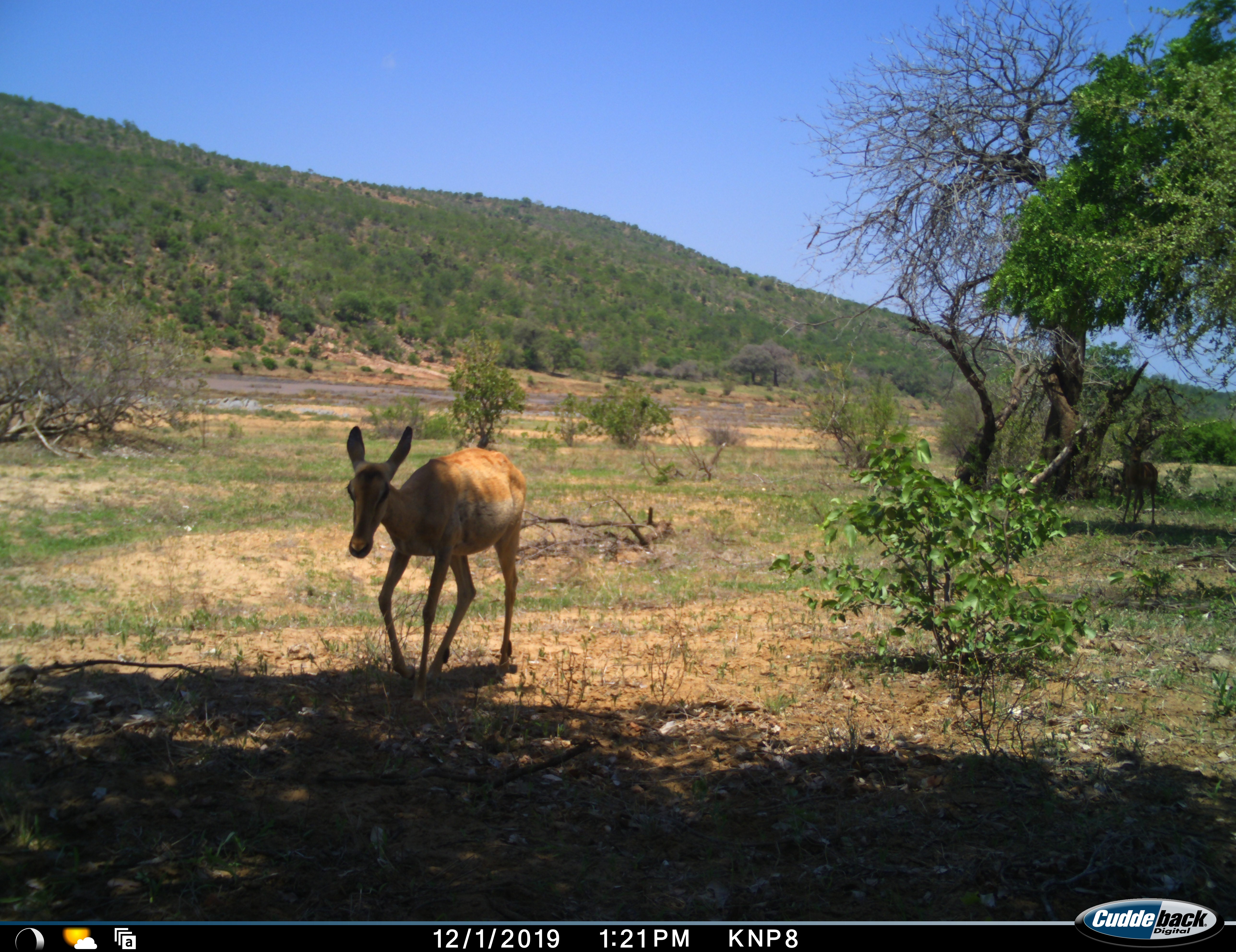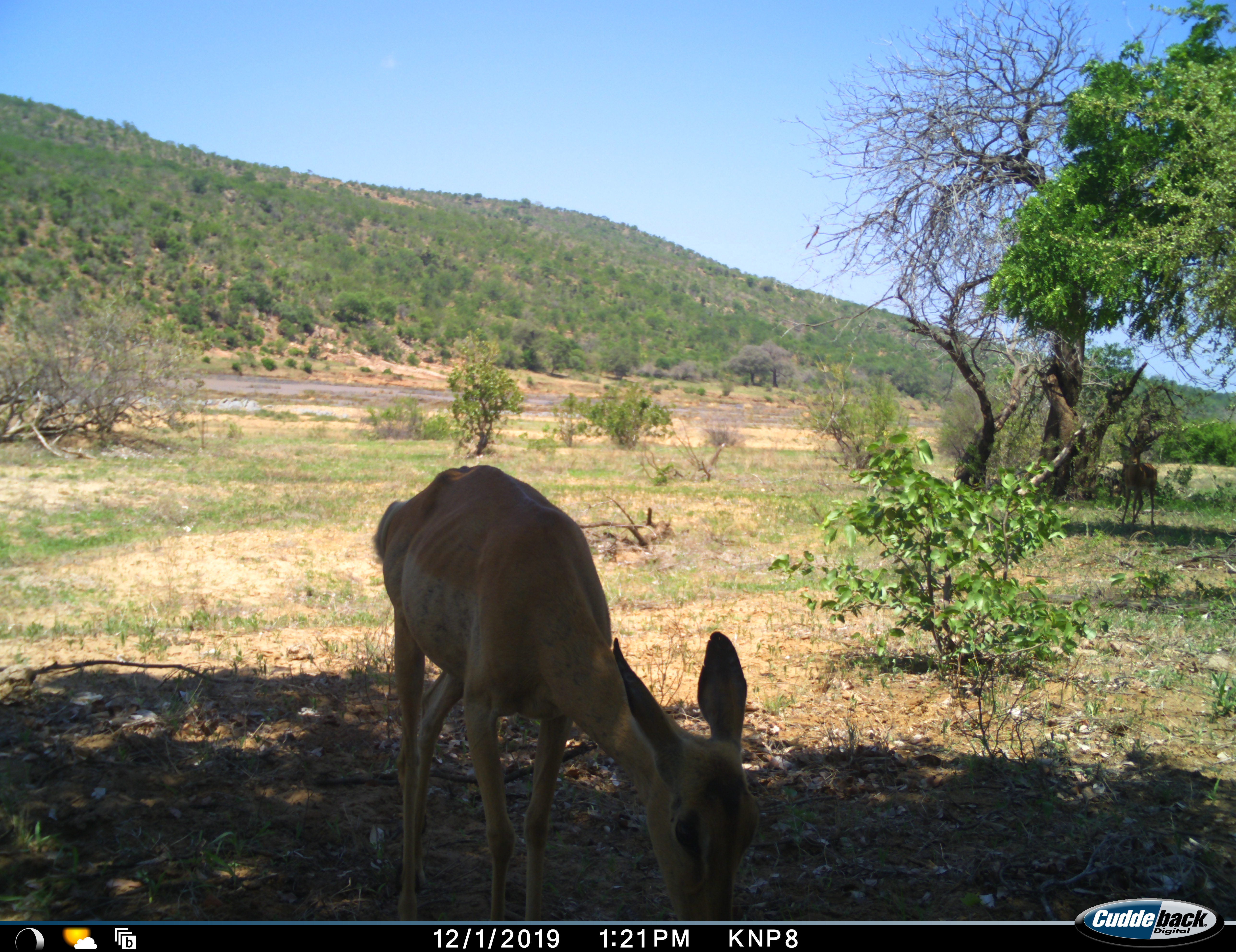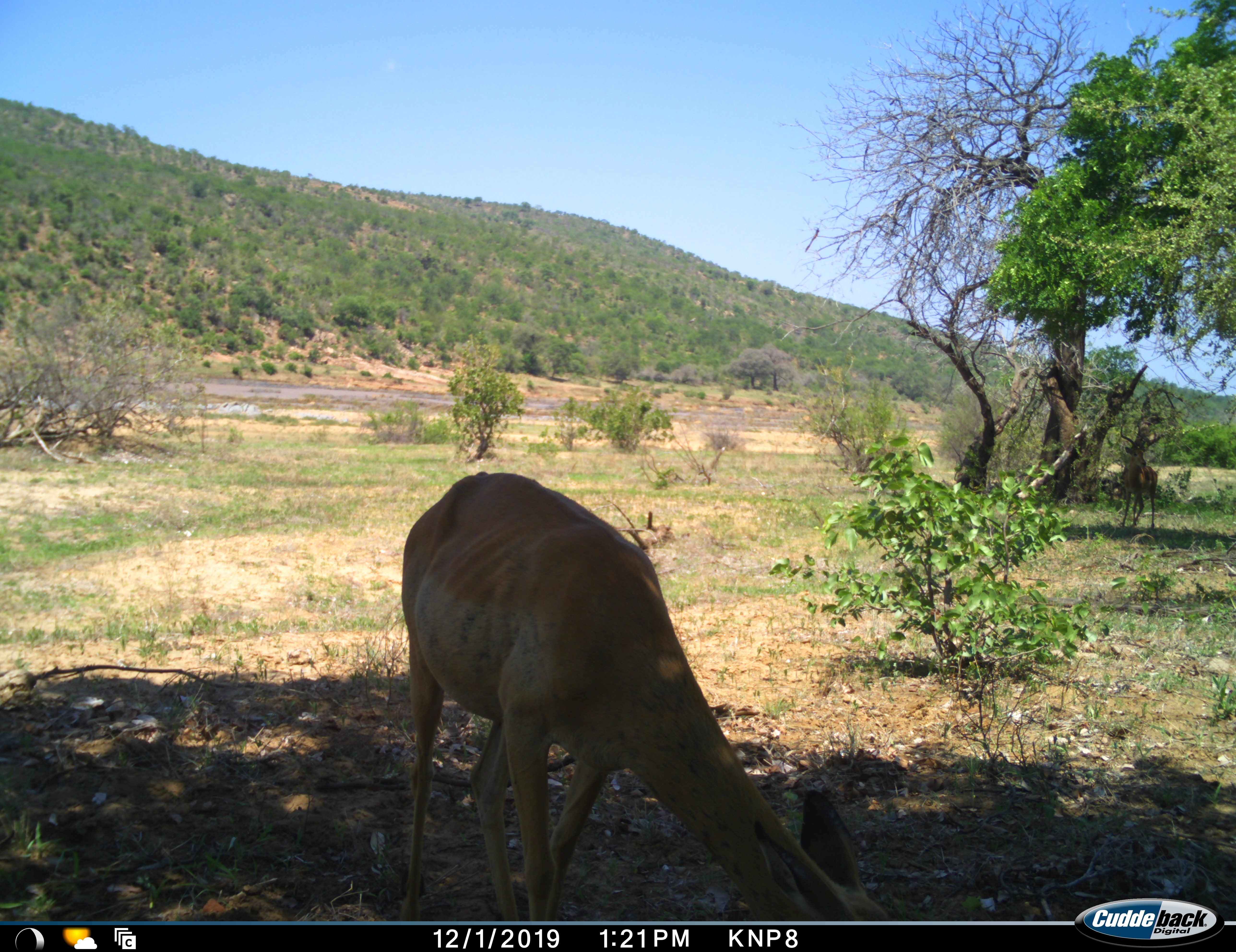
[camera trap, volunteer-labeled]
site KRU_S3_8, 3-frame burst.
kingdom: Animalia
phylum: Chordata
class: Mammalia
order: Artiodactyla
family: Bovidae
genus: Aepyceros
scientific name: Aepyceros melampus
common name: impala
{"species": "impala (Aepyceros melampus)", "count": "1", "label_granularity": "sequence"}